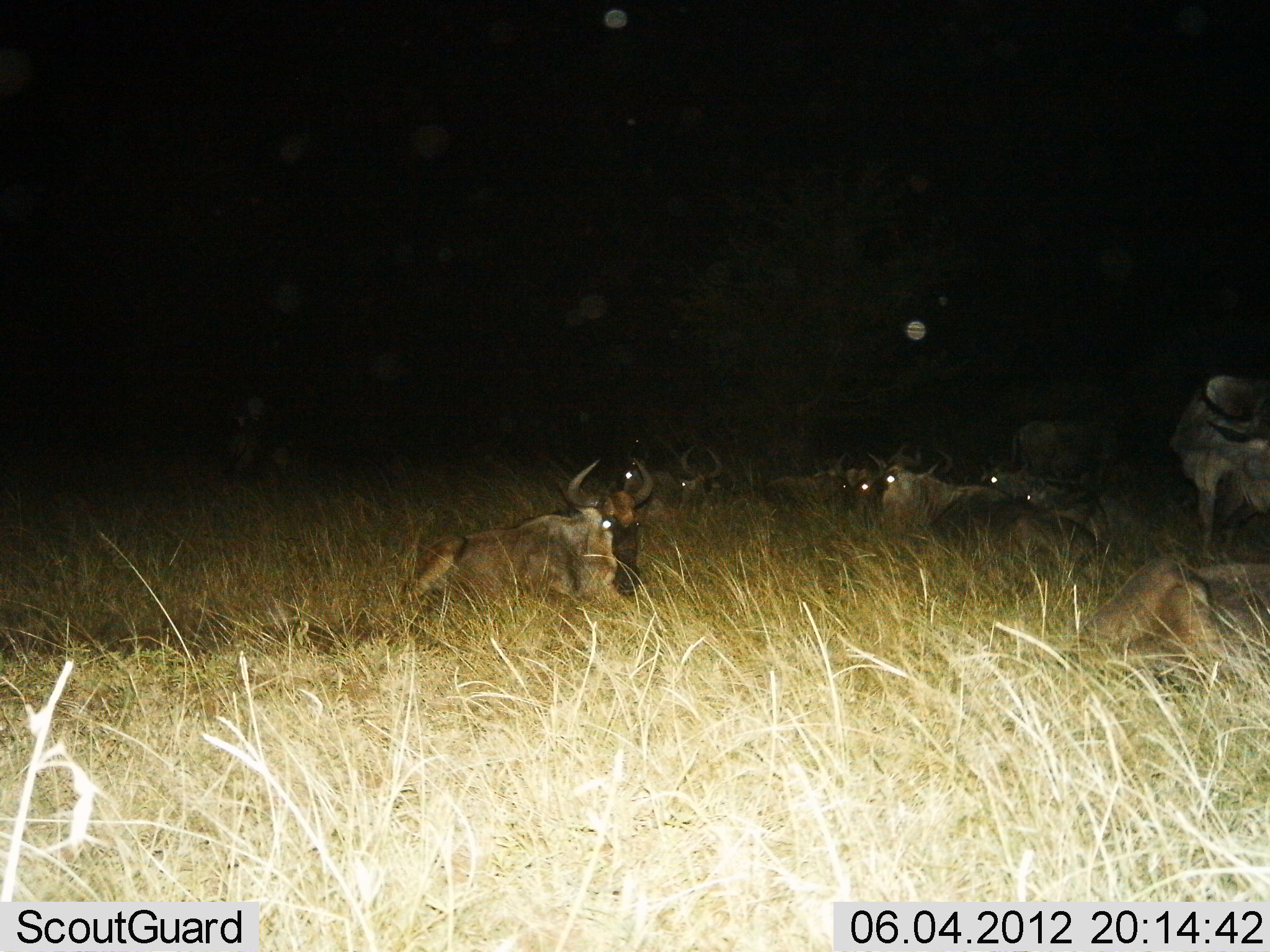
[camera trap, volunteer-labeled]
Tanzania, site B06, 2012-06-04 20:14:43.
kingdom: Animalia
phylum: Chordata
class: Mammalia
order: Artiodactyla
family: Bovidae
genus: Connochaetes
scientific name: Connochaetes taurinus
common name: blue wildebeest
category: wildebeest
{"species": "wildebeest (blue wildebeest) (Connochaetes taurinus)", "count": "9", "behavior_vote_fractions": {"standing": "60%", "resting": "100%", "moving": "0%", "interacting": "0%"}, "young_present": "0%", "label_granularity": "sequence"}